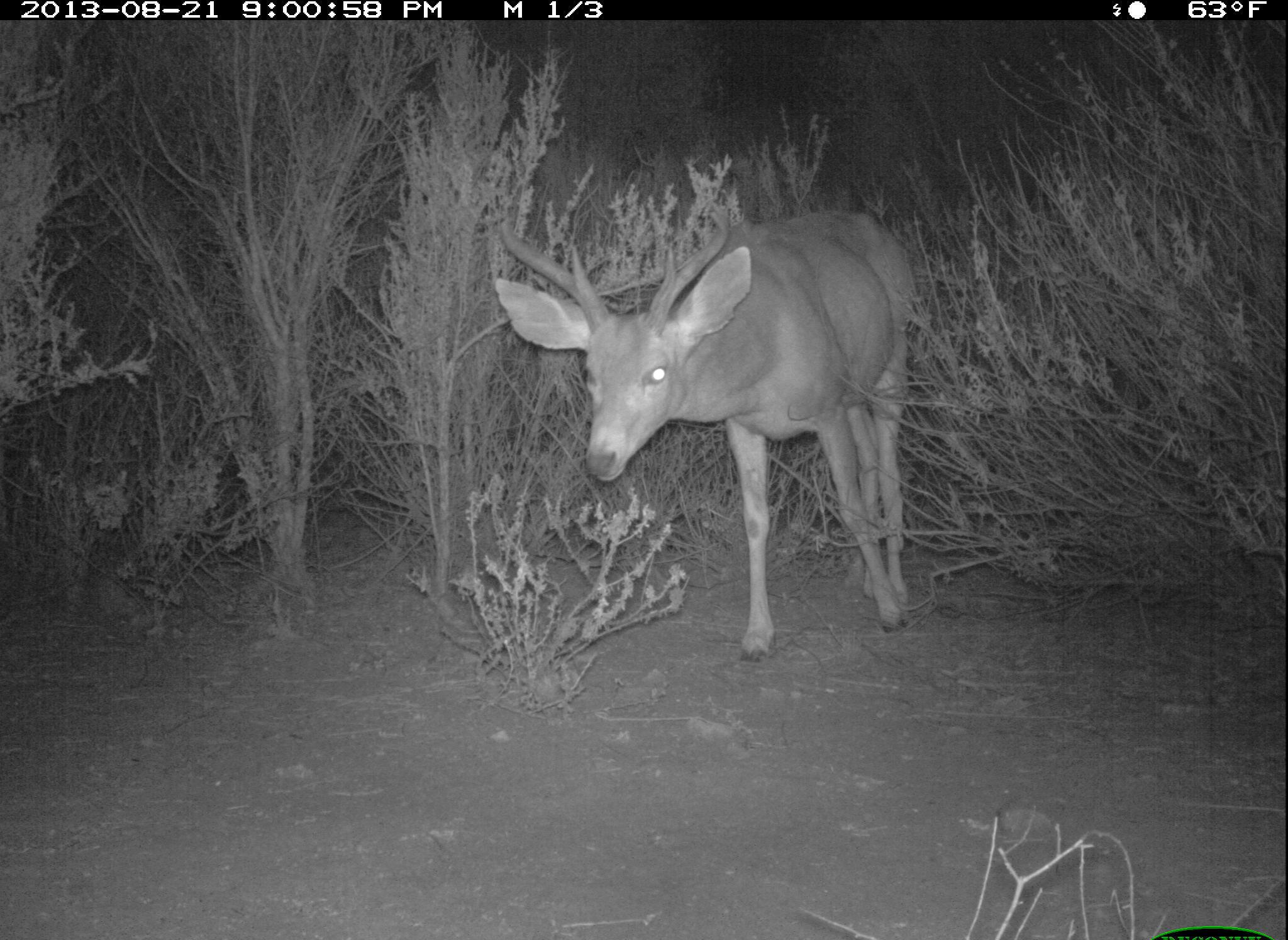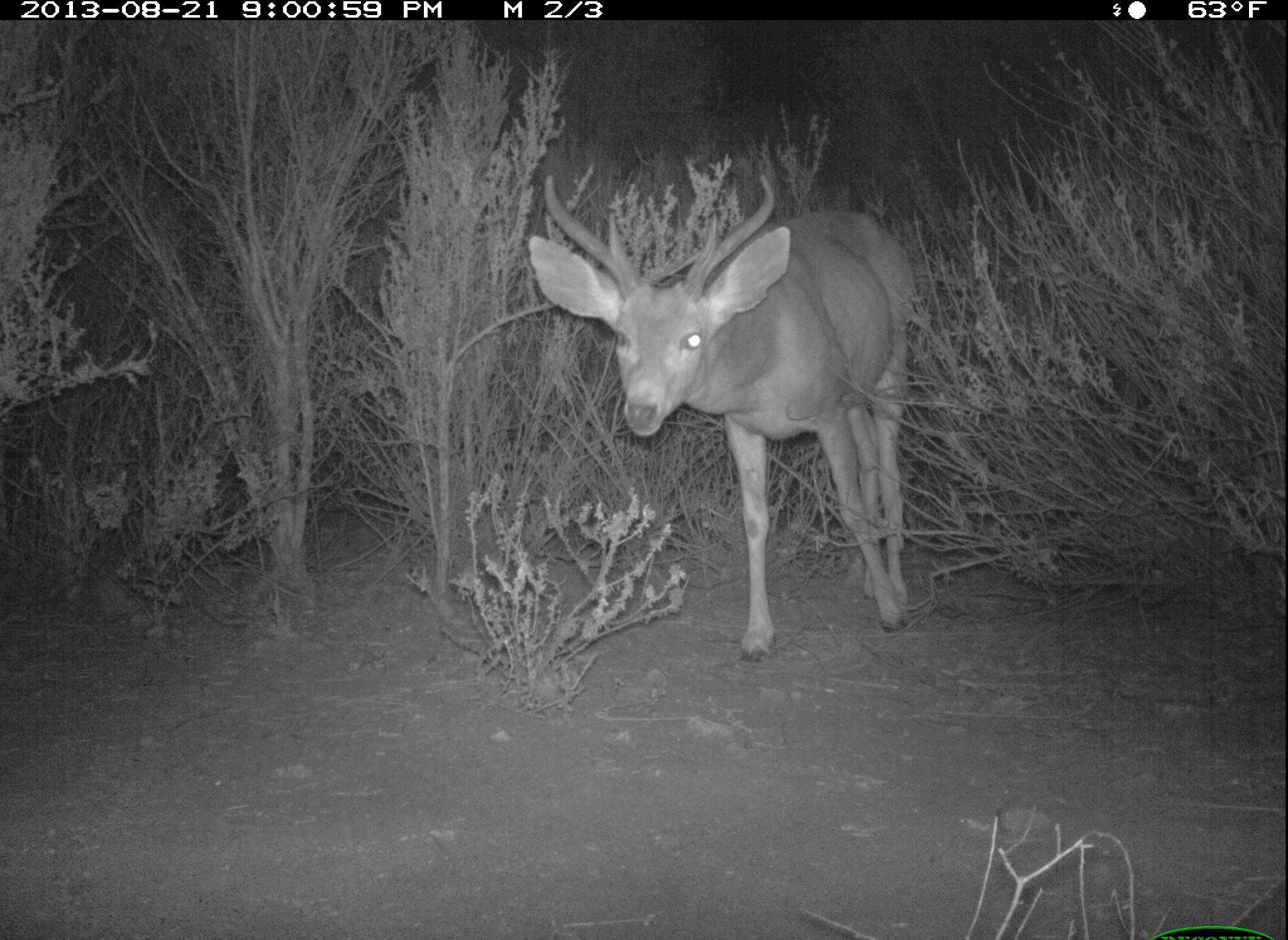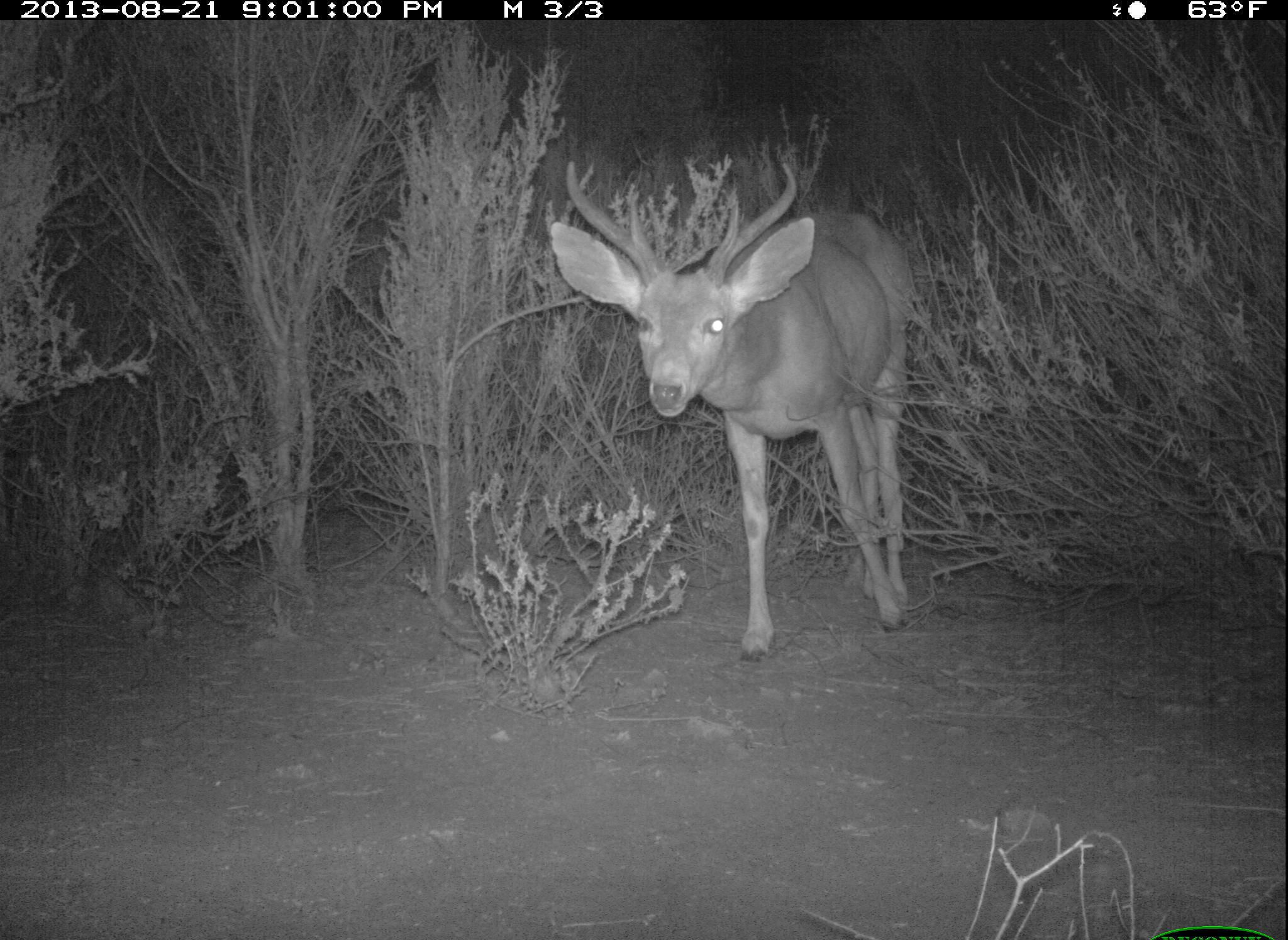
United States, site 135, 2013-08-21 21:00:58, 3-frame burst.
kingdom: Animalia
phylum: Chordata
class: Mammalia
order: Artiodactyla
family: Cervidae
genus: Odocoileus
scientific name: Odocoileus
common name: deer